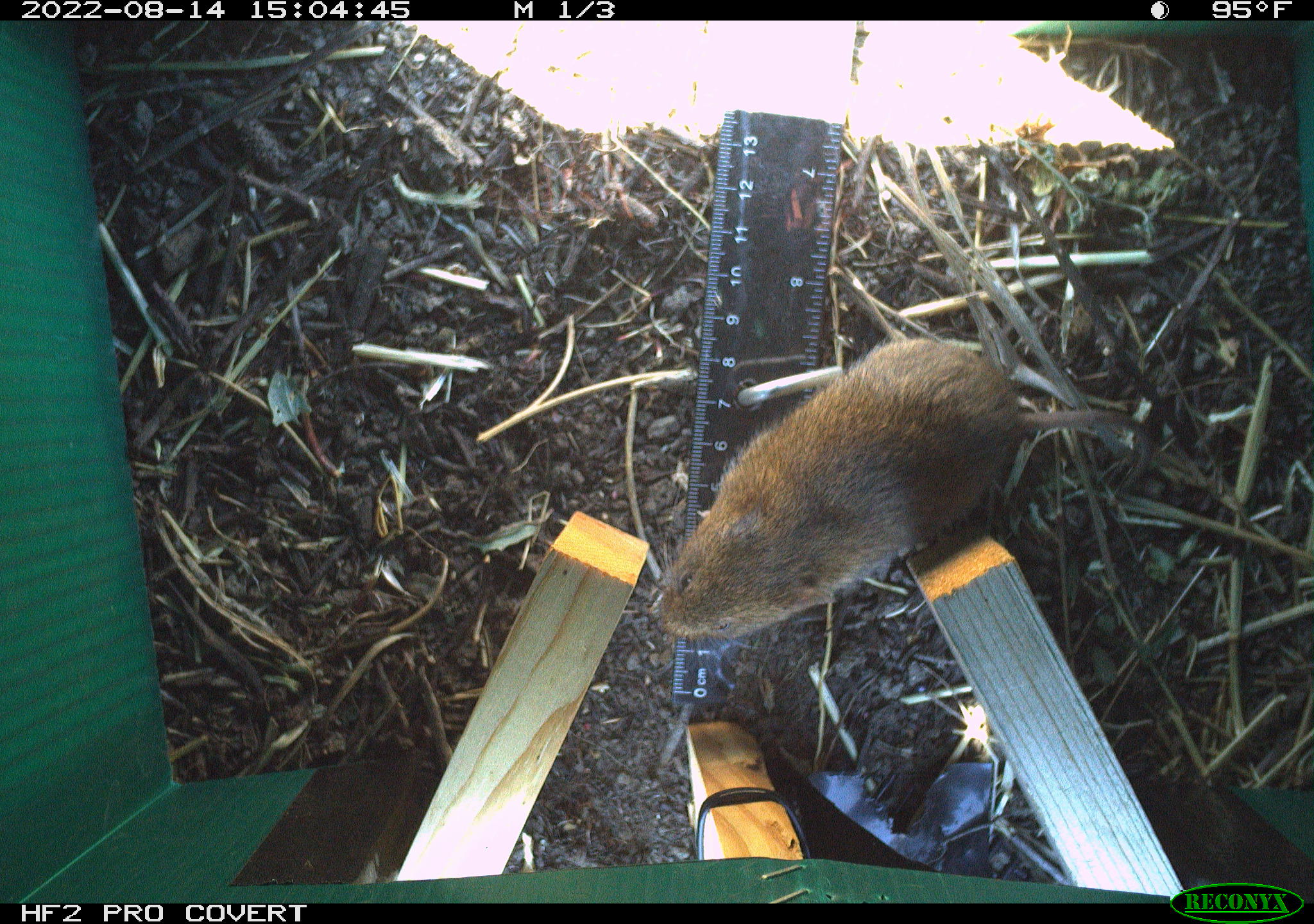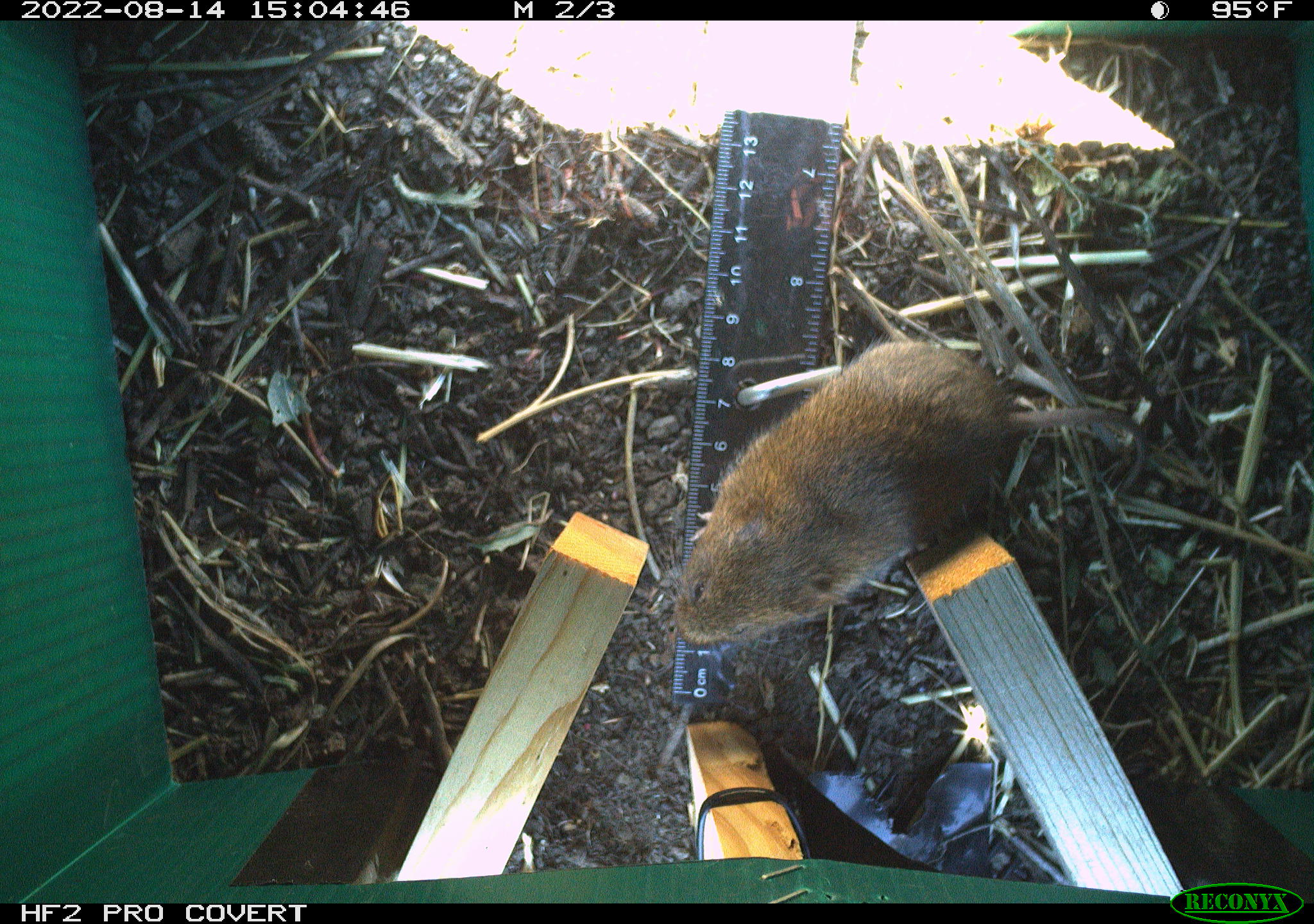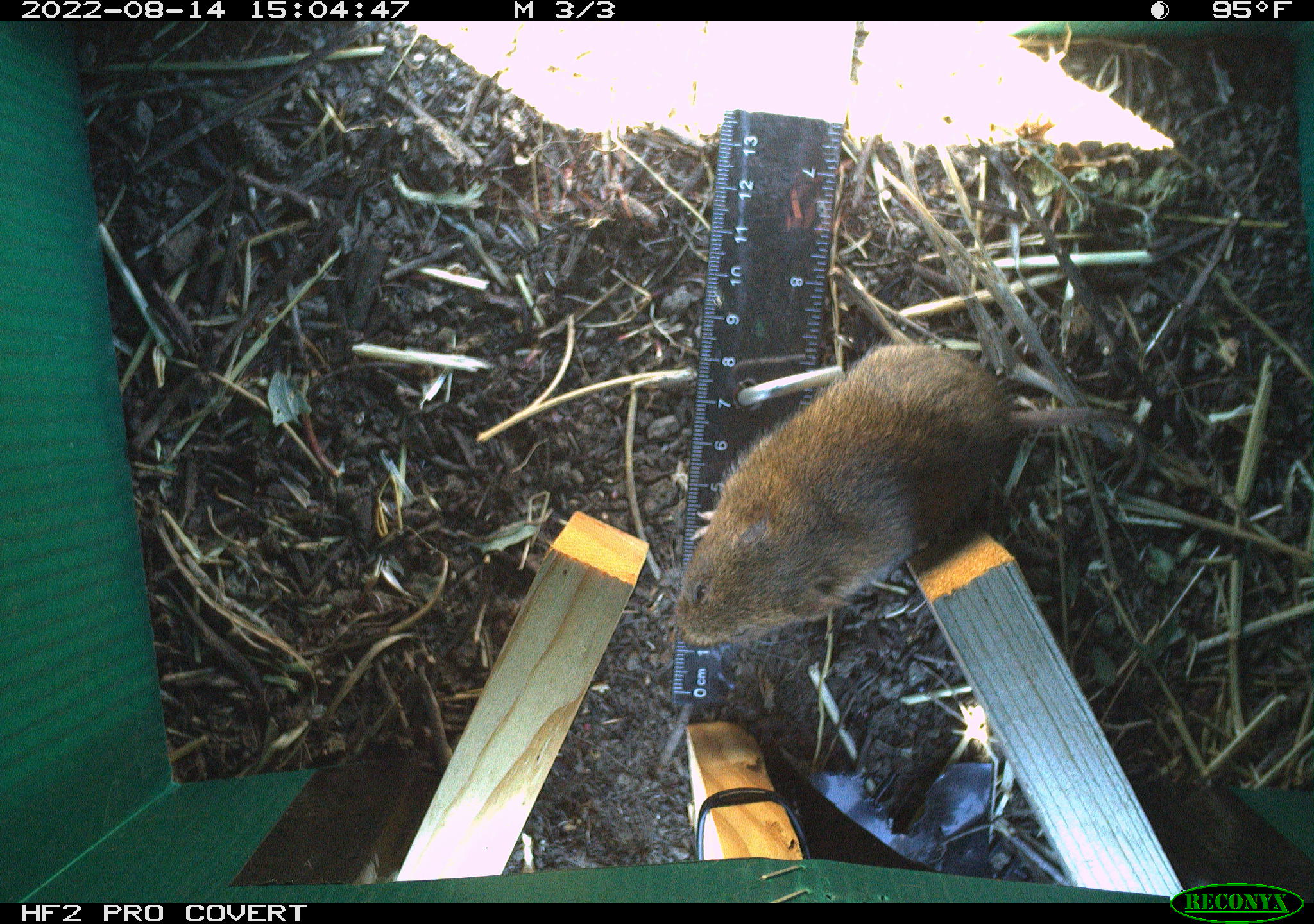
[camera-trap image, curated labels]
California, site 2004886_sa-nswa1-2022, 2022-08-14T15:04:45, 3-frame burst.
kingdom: Animalia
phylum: Chordata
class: Mammalia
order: Rodentia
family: Cricetidae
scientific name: Cricetidae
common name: hamsters, voles, lemmings, and allies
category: cricetidae family